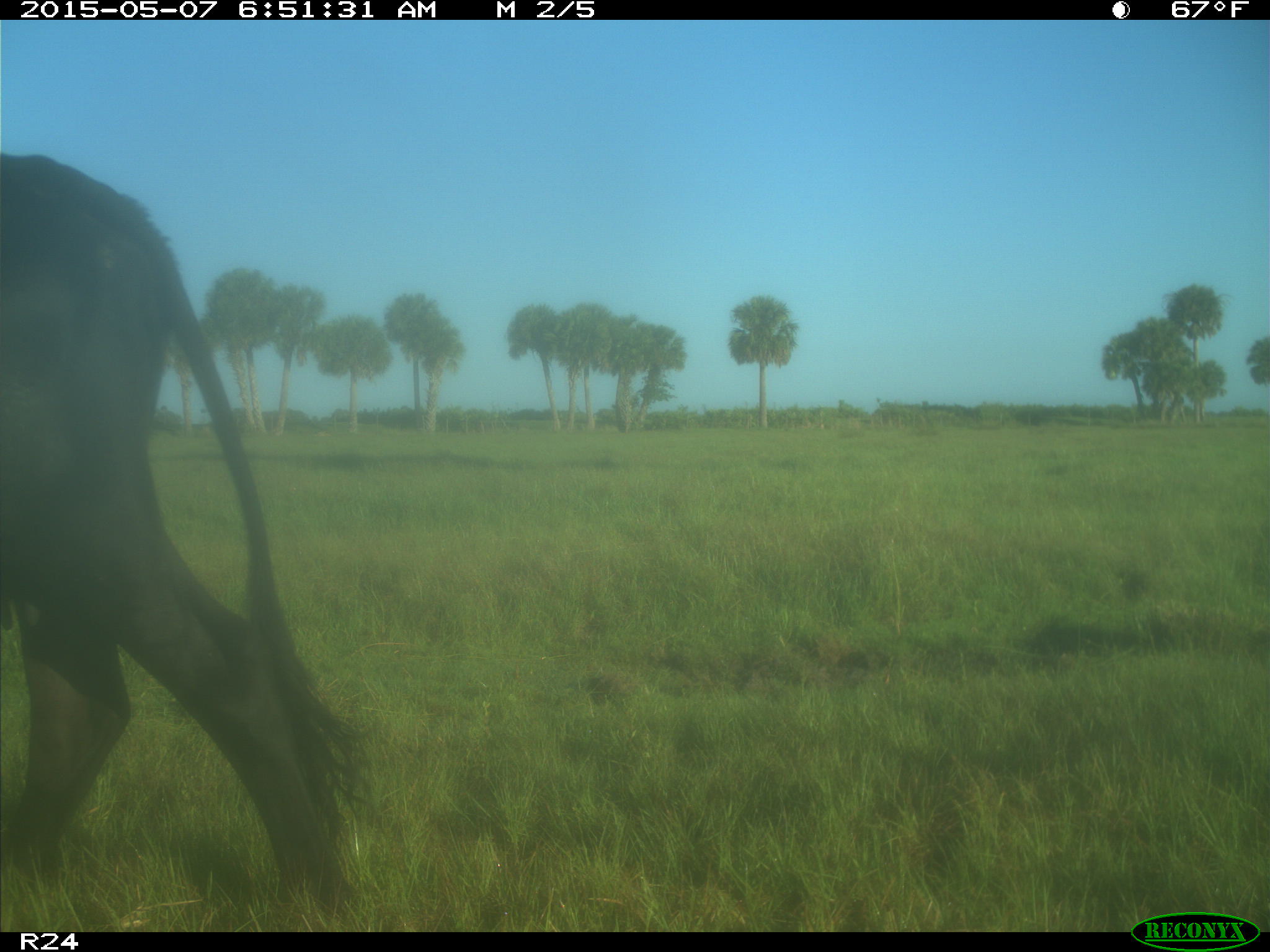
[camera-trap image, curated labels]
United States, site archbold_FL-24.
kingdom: Animalia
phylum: Chordata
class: Mammalia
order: Artiodactyla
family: Bovidae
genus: Bos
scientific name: Bos taurus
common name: domestic cow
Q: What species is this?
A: Bos taurus (domestic cow).